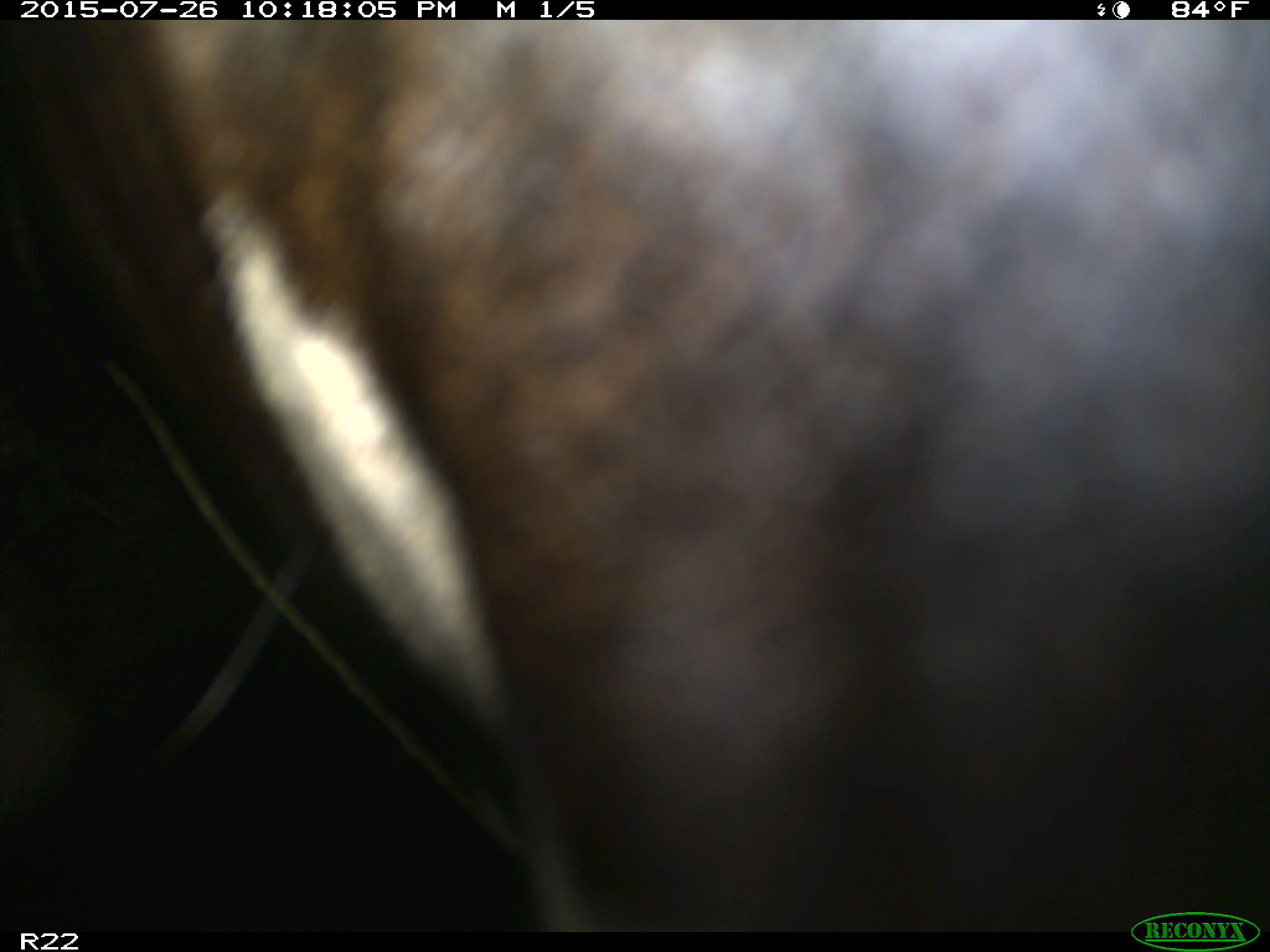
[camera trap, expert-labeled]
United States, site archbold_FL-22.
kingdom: Animalia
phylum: Chordata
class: Mammalia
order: Artiodactyla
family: Bovidae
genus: Bos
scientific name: Bos taurus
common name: domestic cow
Bos taurus (domestic cow).